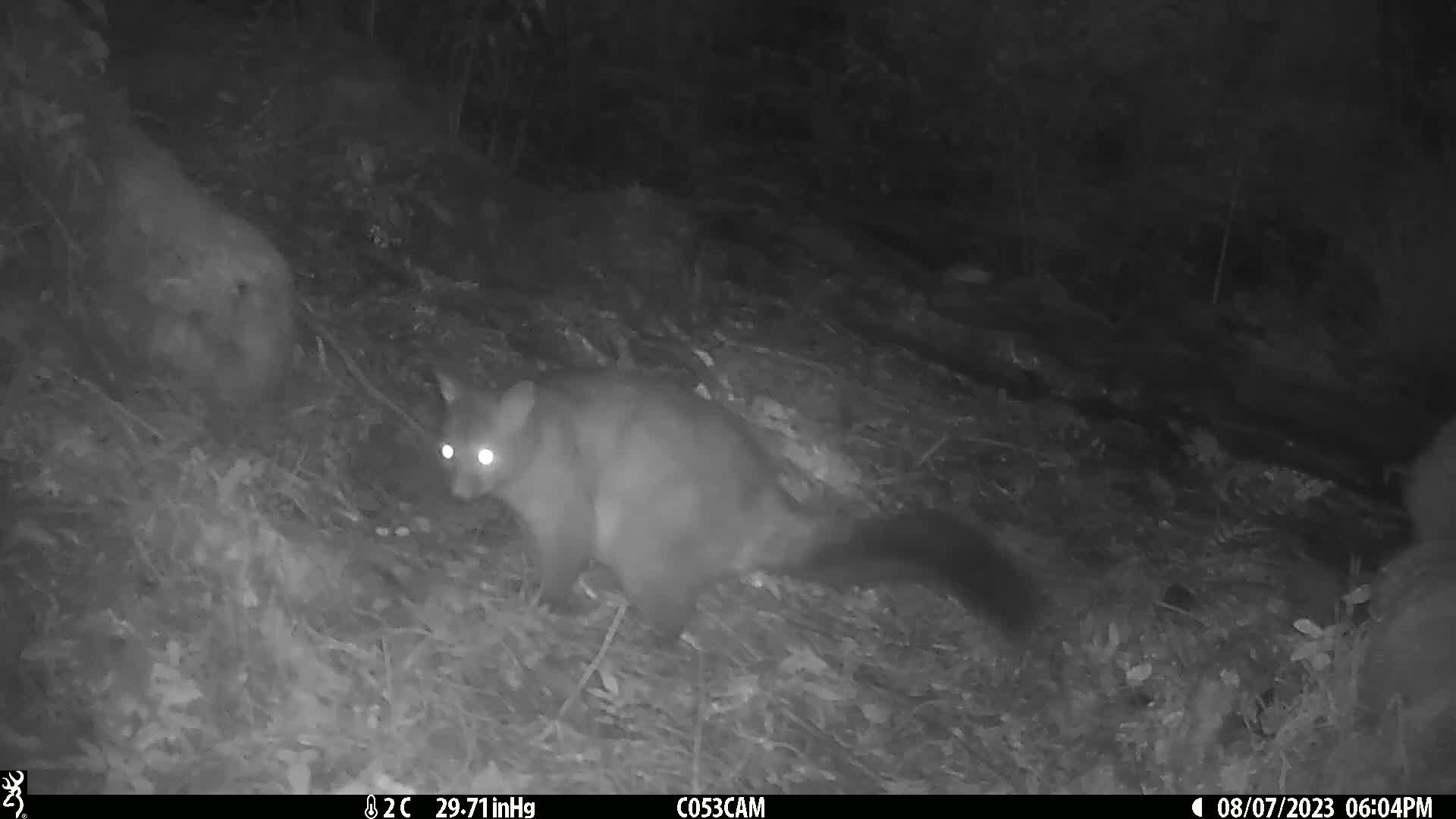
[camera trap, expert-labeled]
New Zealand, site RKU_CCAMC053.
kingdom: Animalia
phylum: Chordata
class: Mammalia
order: Diprotodontia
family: Phalangeridae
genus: Trichosurus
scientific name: Trichosurus vulpecula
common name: common brushtail possum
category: possum